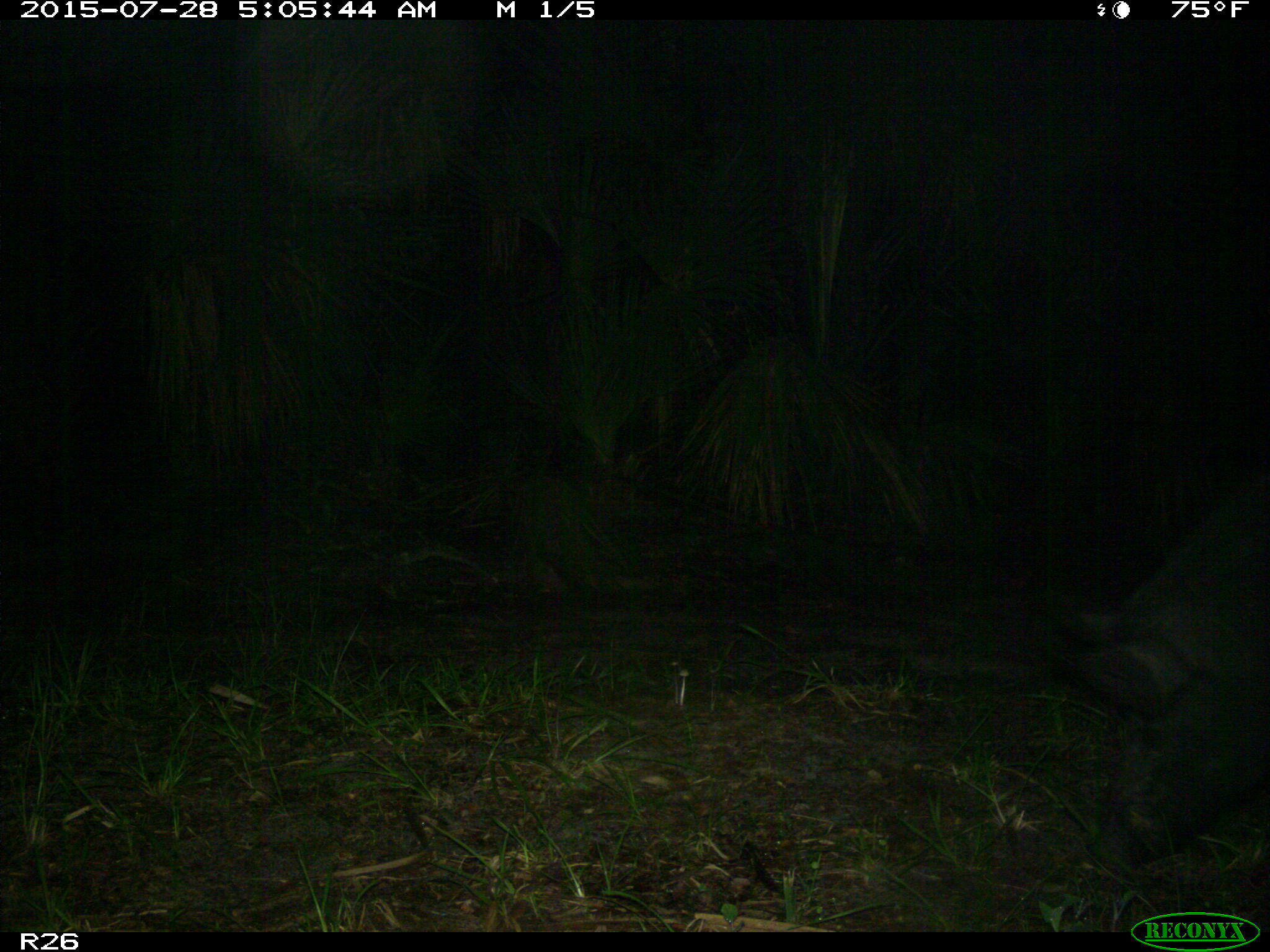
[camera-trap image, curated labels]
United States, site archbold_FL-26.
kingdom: Animalia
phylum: Chordata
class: Mammalia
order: Artiodactyla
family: Suidae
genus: Sus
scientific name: Sus scrofa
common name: wild boar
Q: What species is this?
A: Sus scrofa (wild boar).